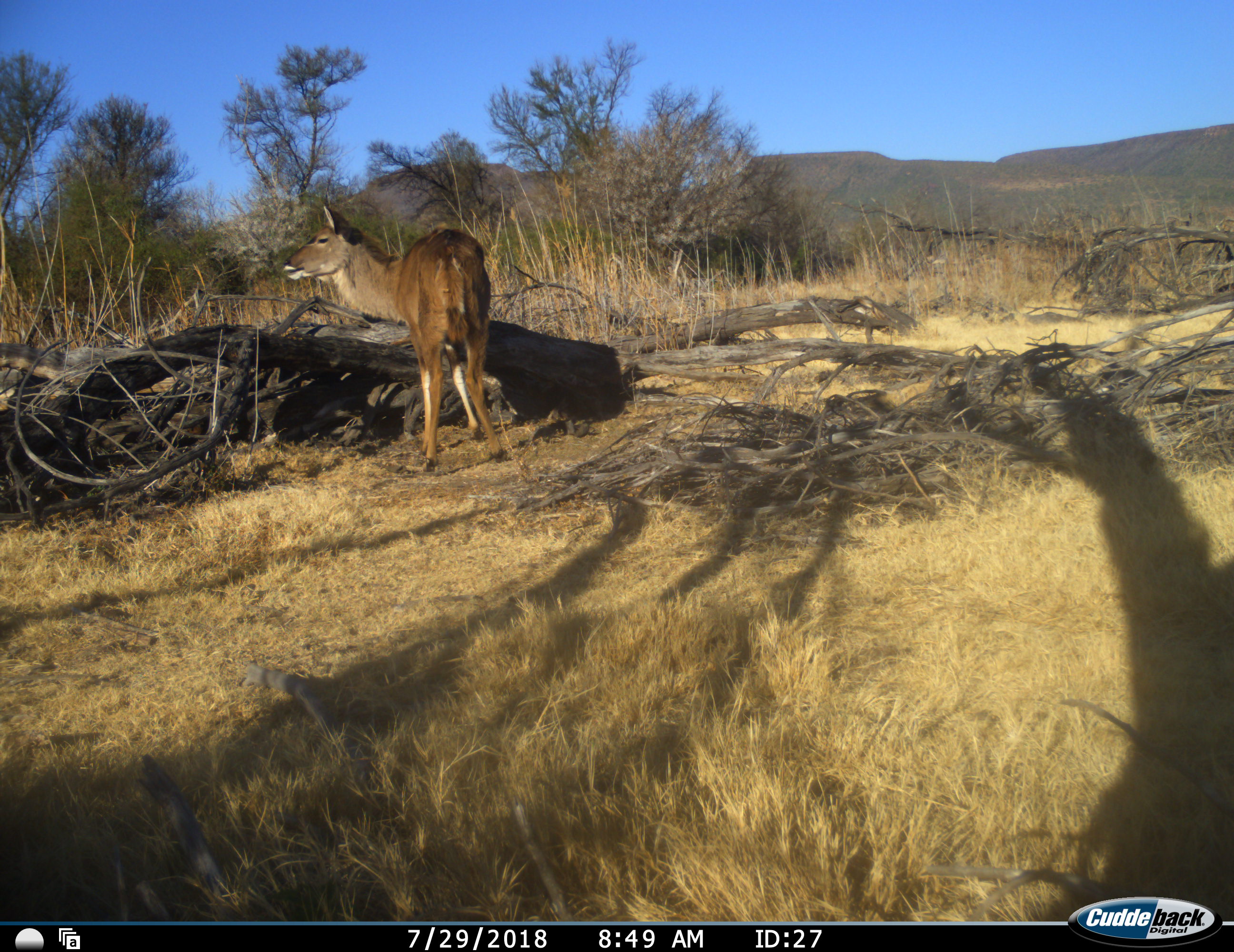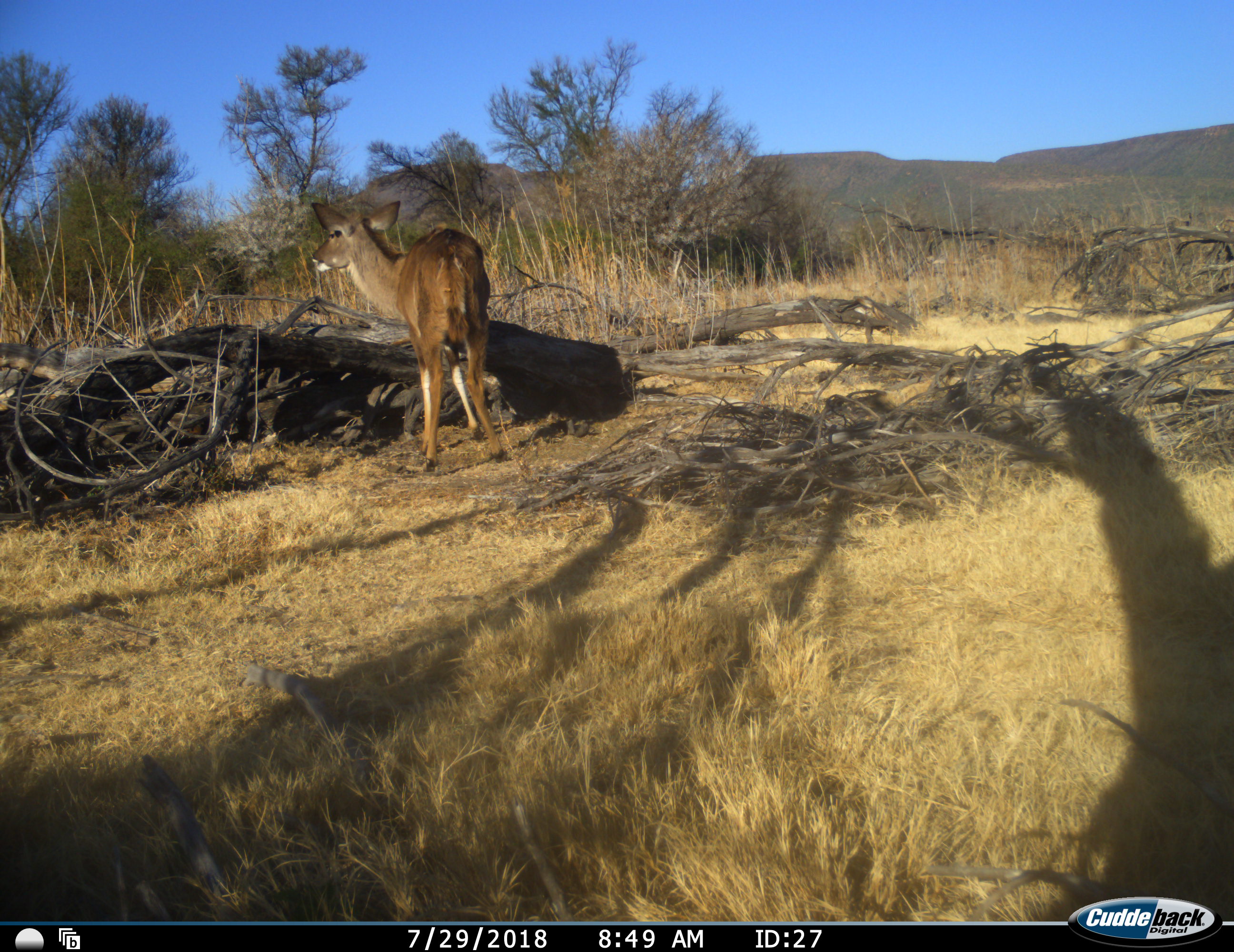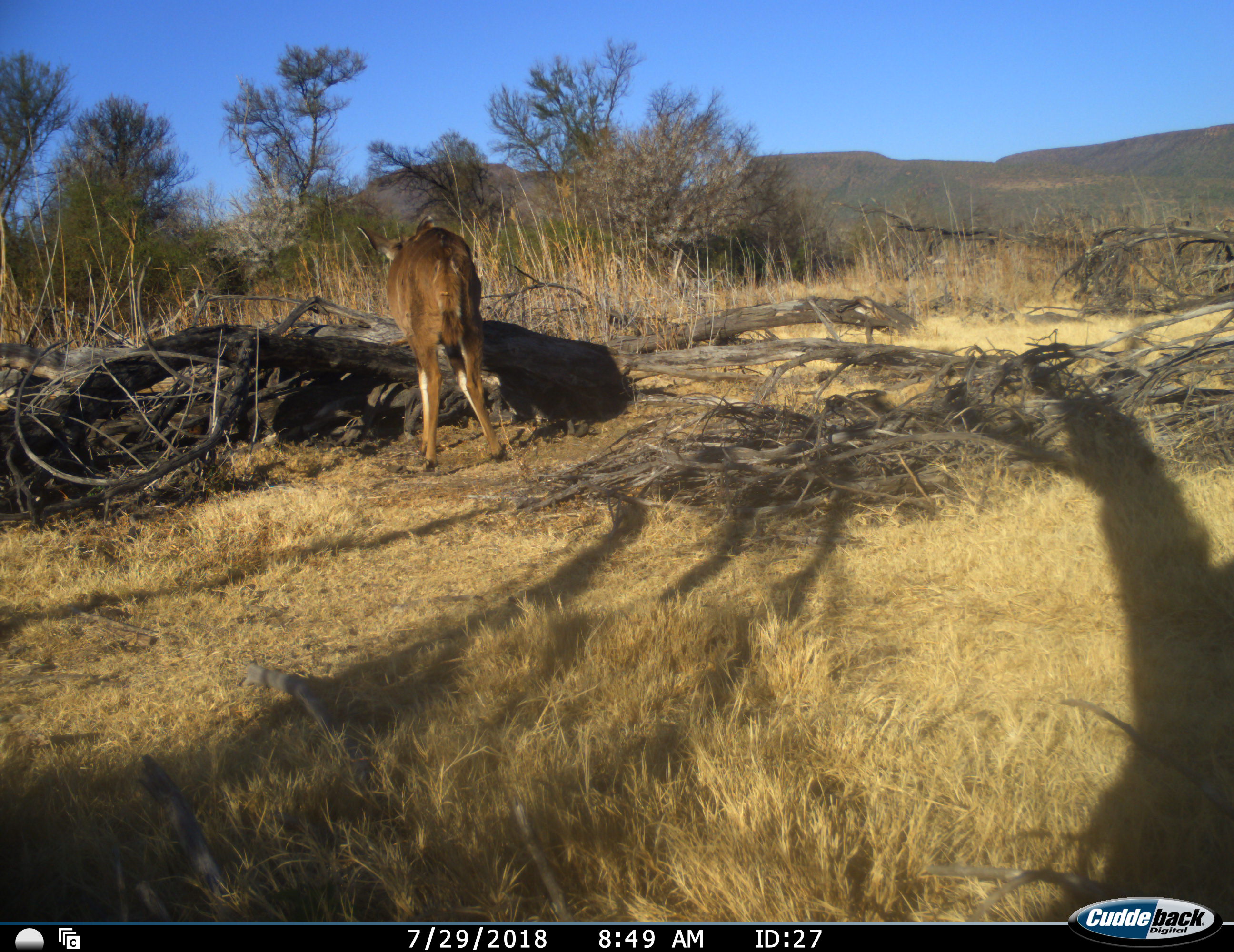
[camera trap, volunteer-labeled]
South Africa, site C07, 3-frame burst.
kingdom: Animalia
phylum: Chordata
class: Mammalia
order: Artiodactyla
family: Bovidae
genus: Tragelaphus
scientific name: Tragelaphus strepsiceros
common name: greater kudu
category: kudu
Kudu (greater kudu) (Tragelaphus strepsiceros), count 1. Behavior (volunteer vote fractions): standing 100%, resting 0%, moving 0%, interacting 0%. Young present (vote fraction): 0%. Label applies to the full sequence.